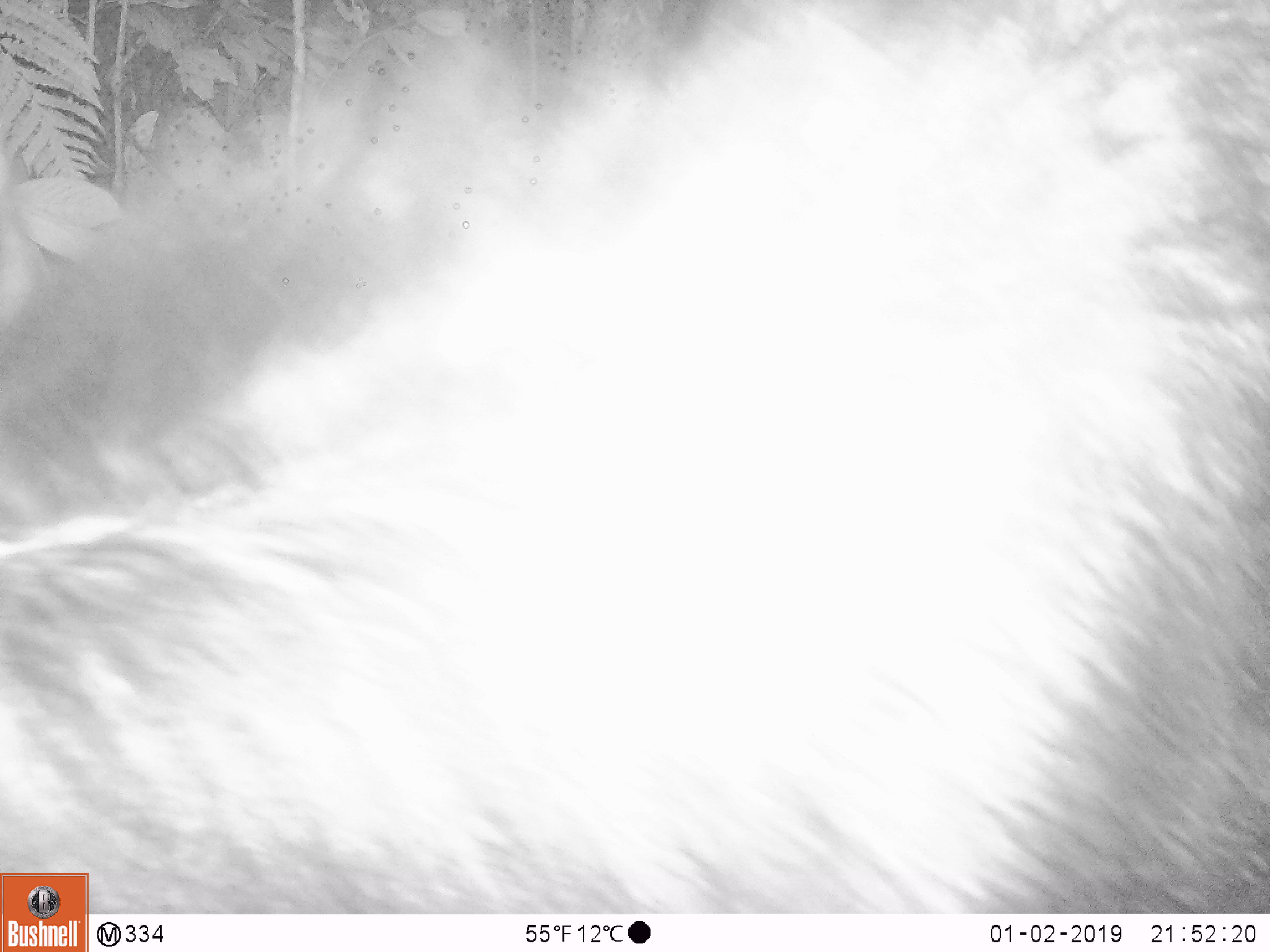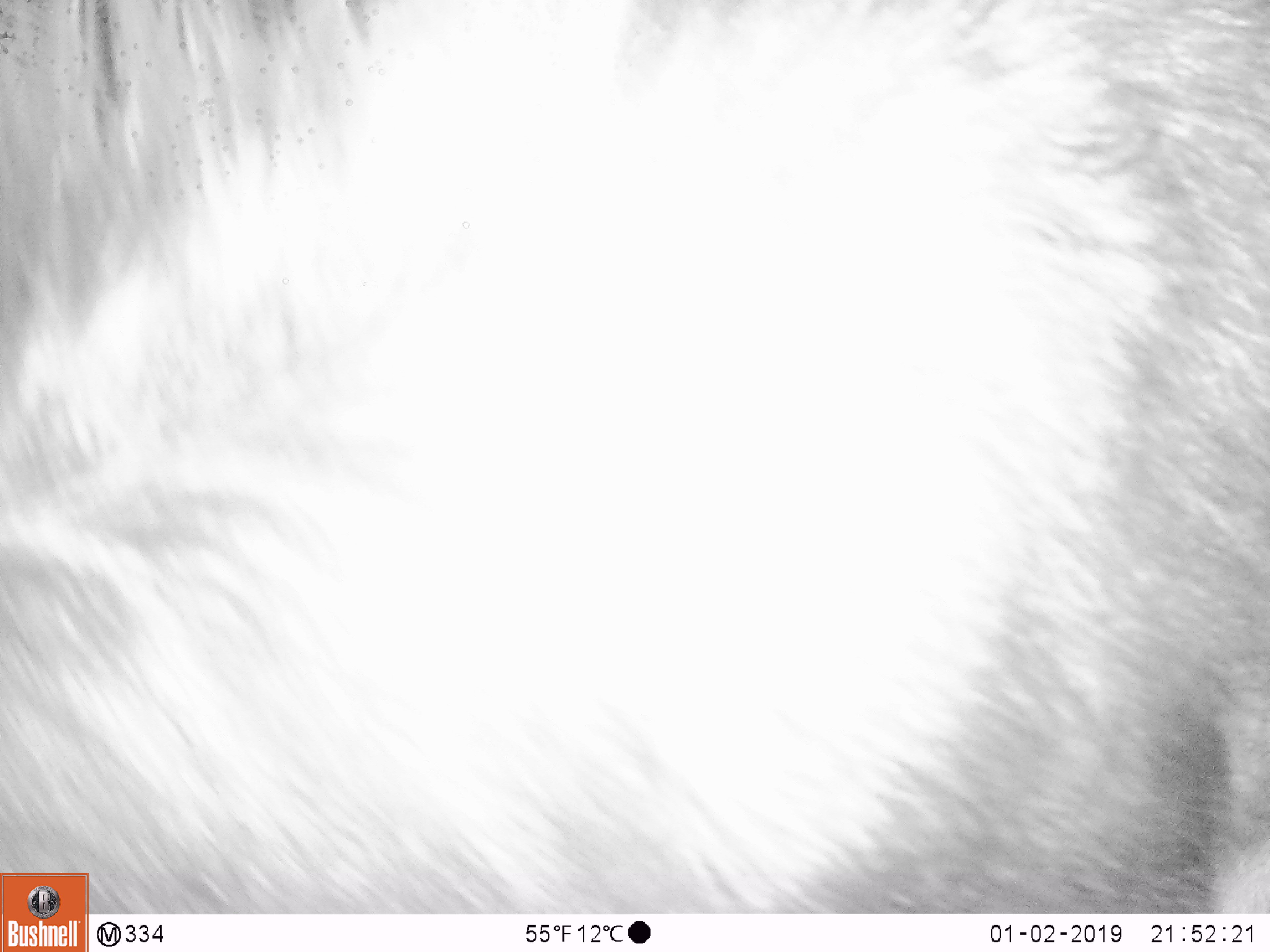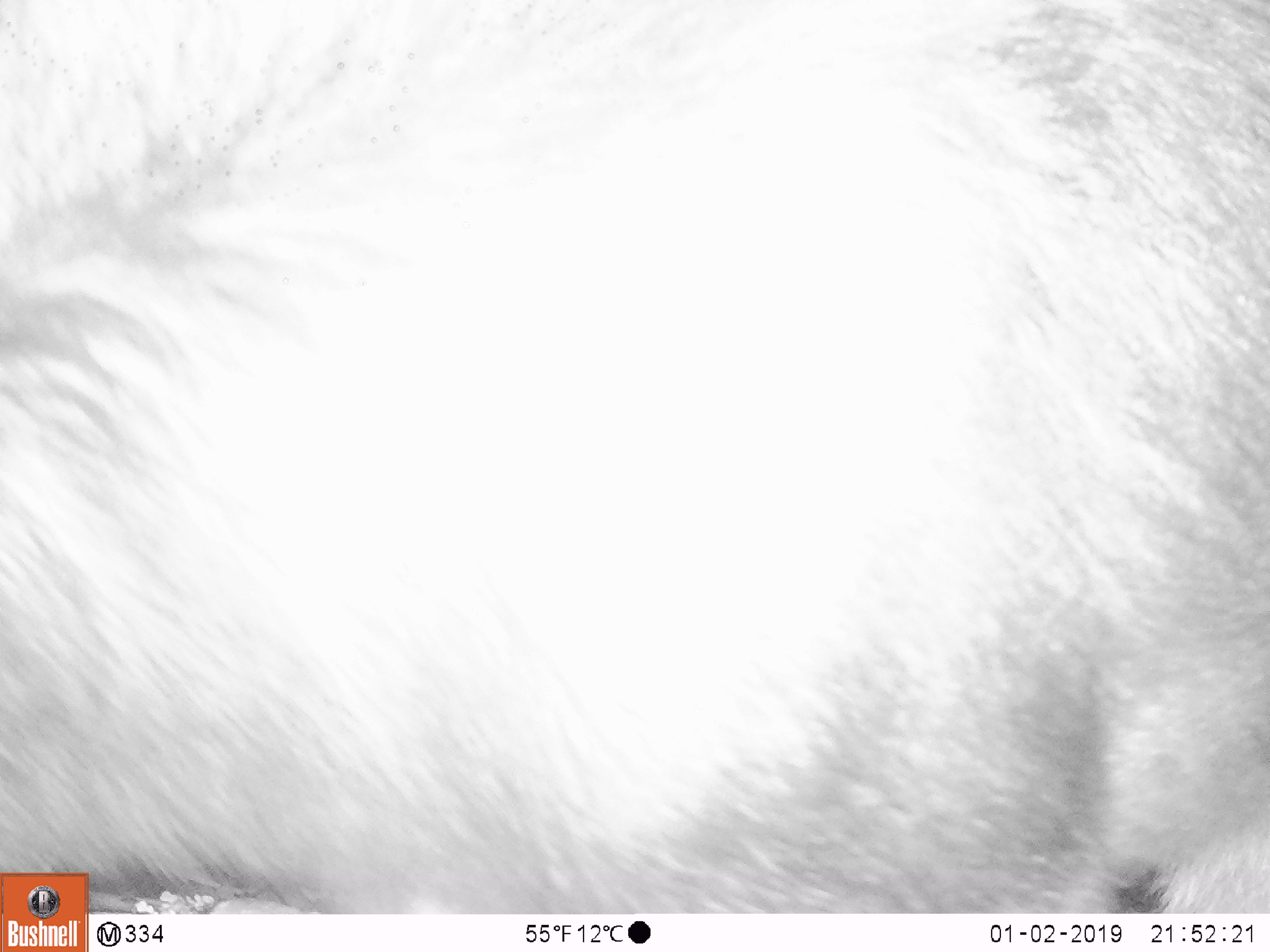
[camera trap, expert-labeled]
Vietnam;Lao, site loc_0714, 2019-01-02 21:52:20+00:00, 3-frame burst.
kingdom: Animalia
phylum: Chordata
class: Mammalia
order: Artiodactyla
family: Bovidae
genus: Capricornis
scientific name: Capricornis sumatraensis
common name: chinese serow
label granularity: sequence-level